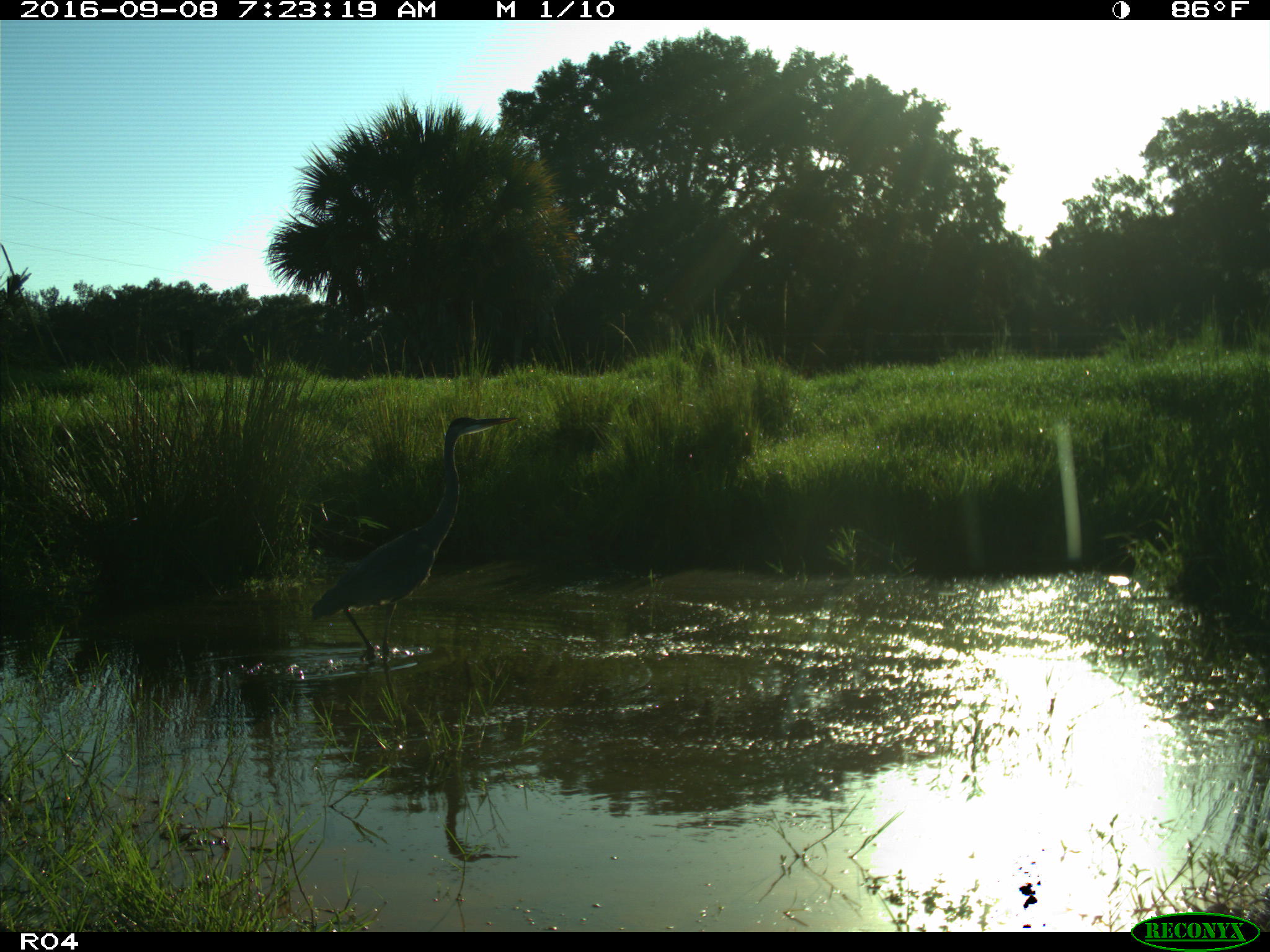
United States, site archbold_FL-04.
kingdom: Animalia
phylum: Chordata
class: Aves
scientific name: Aves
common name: birds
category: unidentified bird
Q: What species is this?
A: Unidentified bird (birds) (Aves).